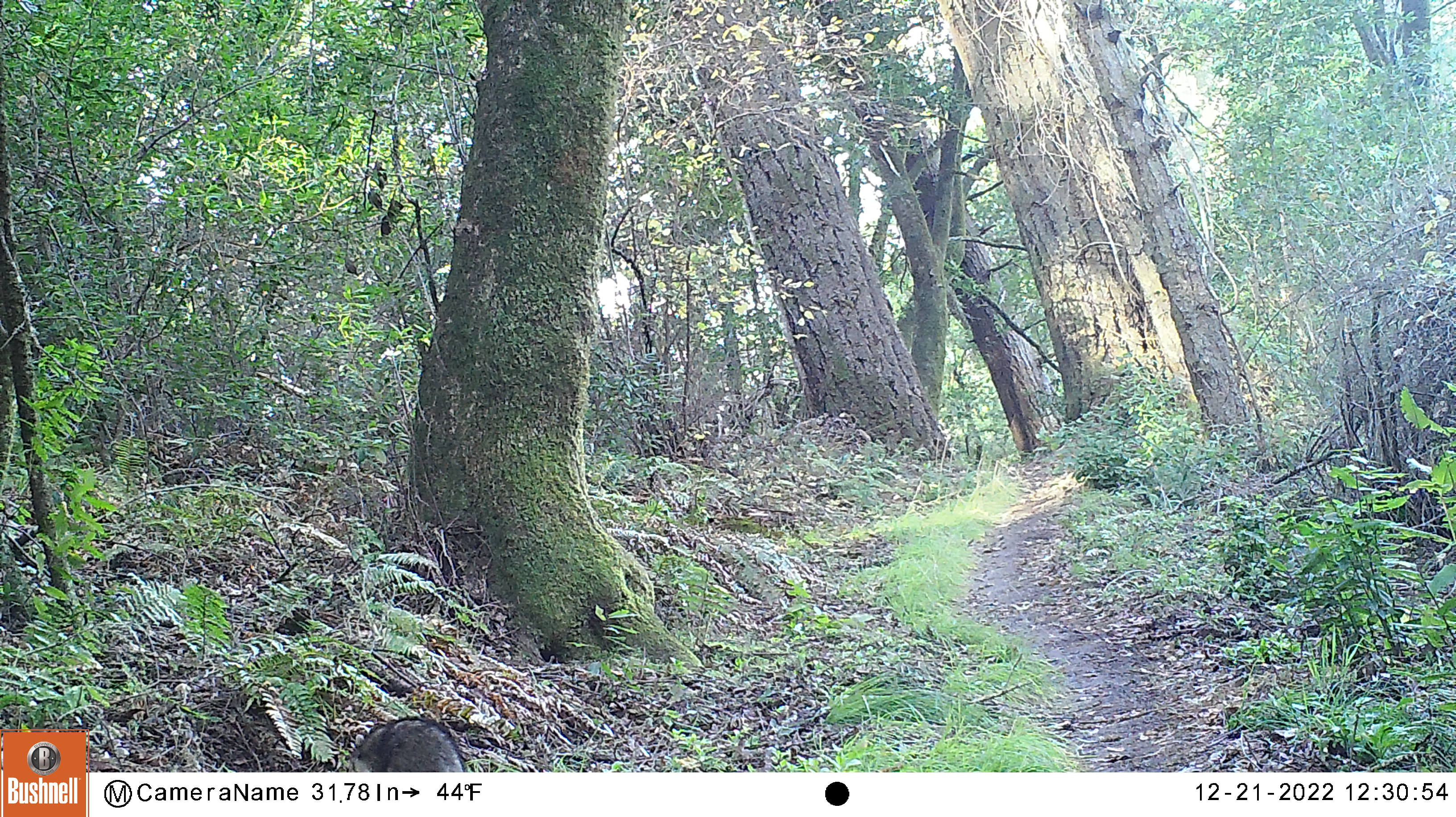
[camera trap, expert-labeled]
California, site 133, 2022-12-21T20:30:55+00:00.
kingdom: Animalia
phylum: Chordata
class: Mammalia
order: Carnivora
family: Procyonidae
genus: Procyon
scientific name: Procyon lotor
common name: raccoon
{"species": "raccoon (Procyon lotor)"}